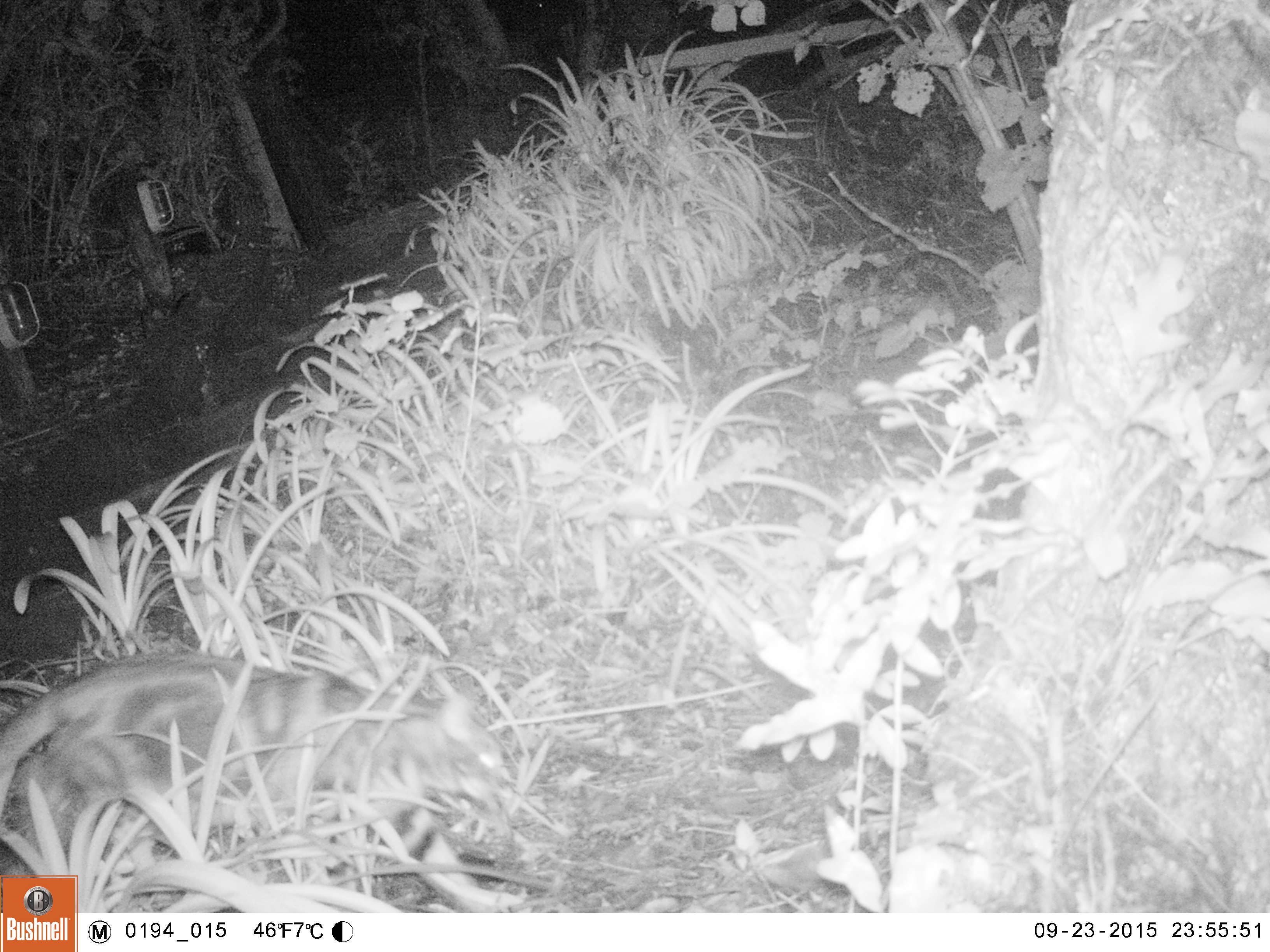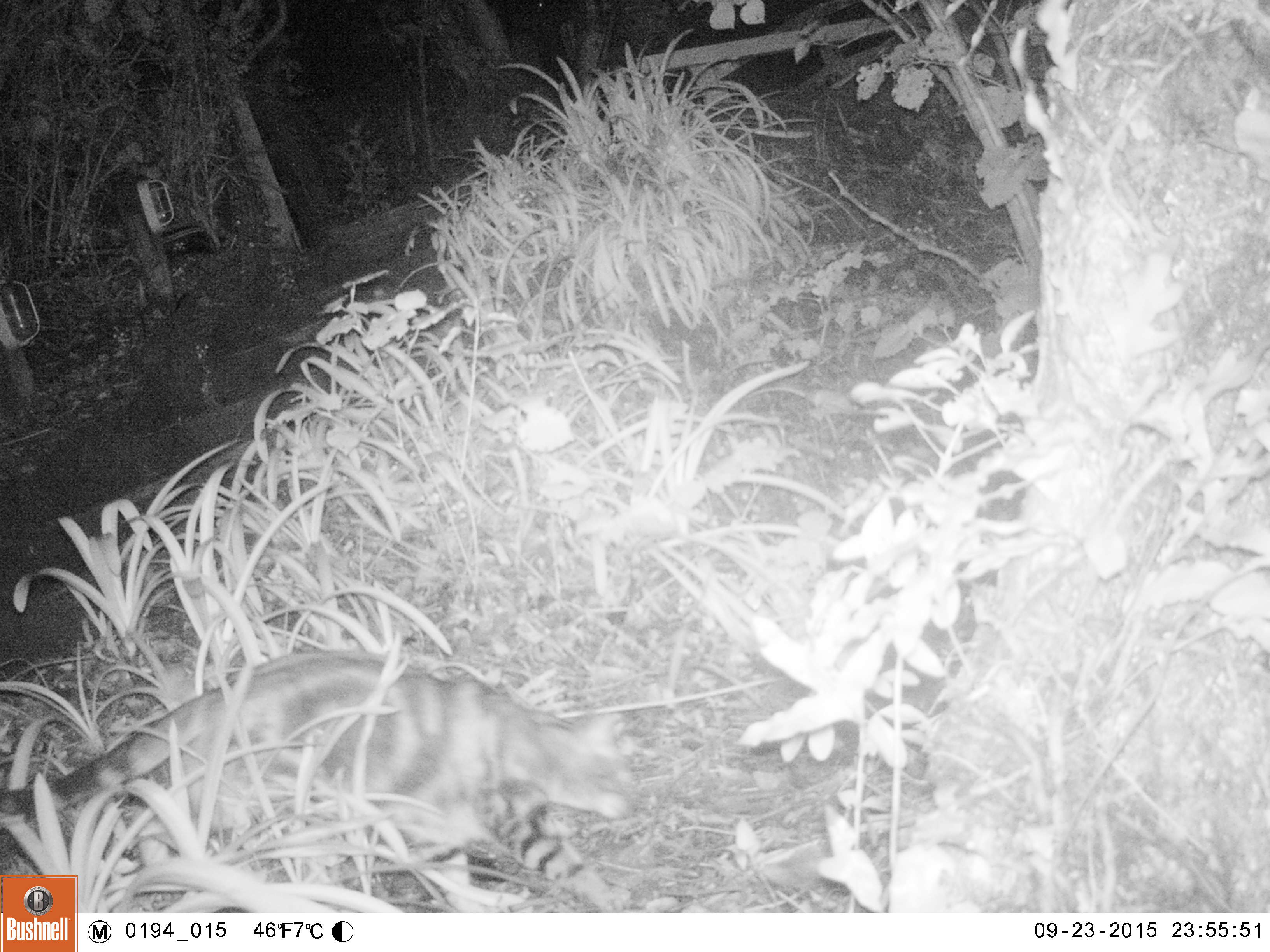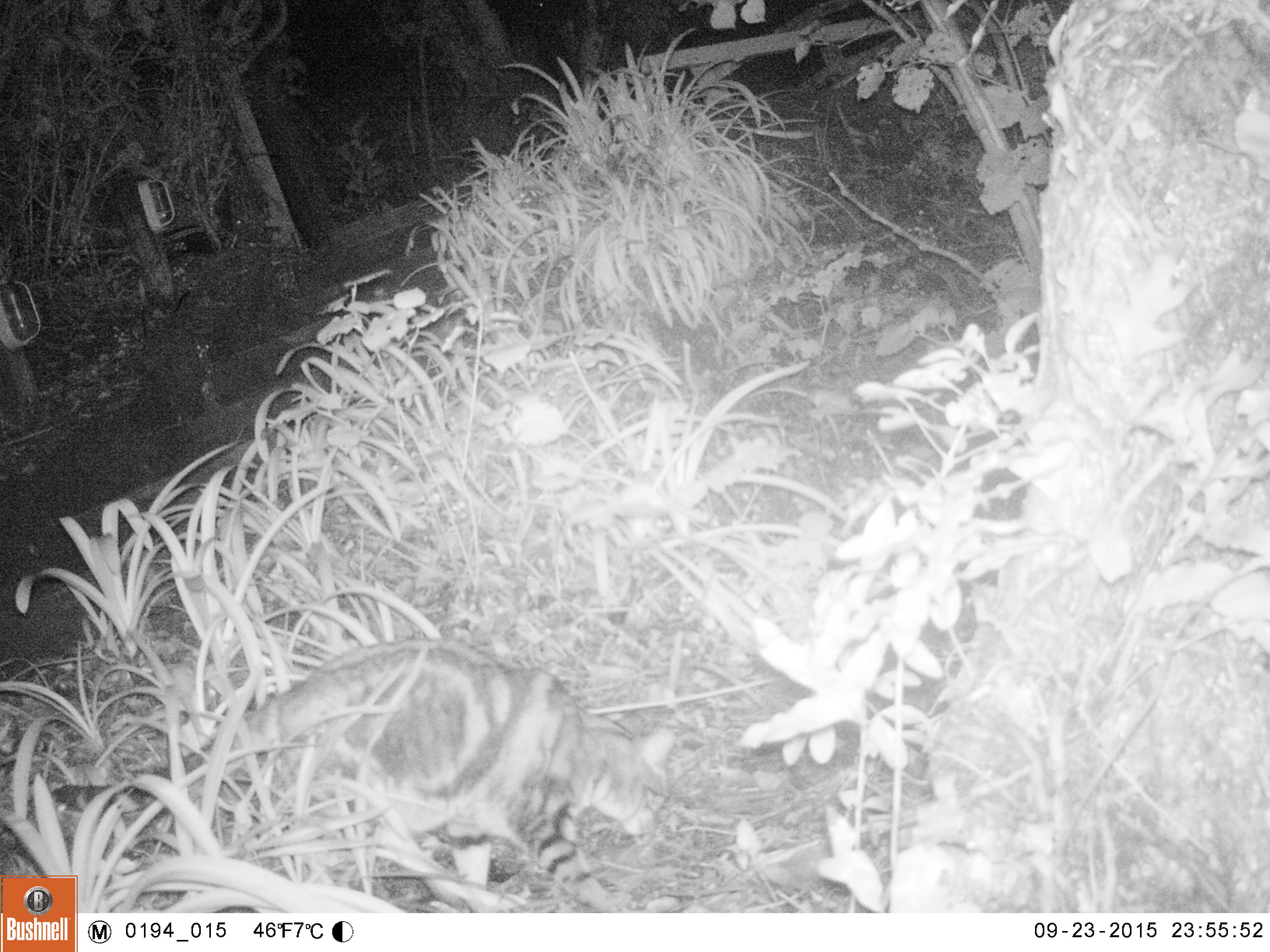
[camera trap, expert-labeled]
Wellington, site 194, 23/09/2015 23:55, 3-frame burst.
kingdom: Animalia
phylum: Chordata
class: Mammalia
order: Carnivora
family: Felidae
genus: Felis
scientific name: Felis catus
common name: cat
Cat (Felis catus).